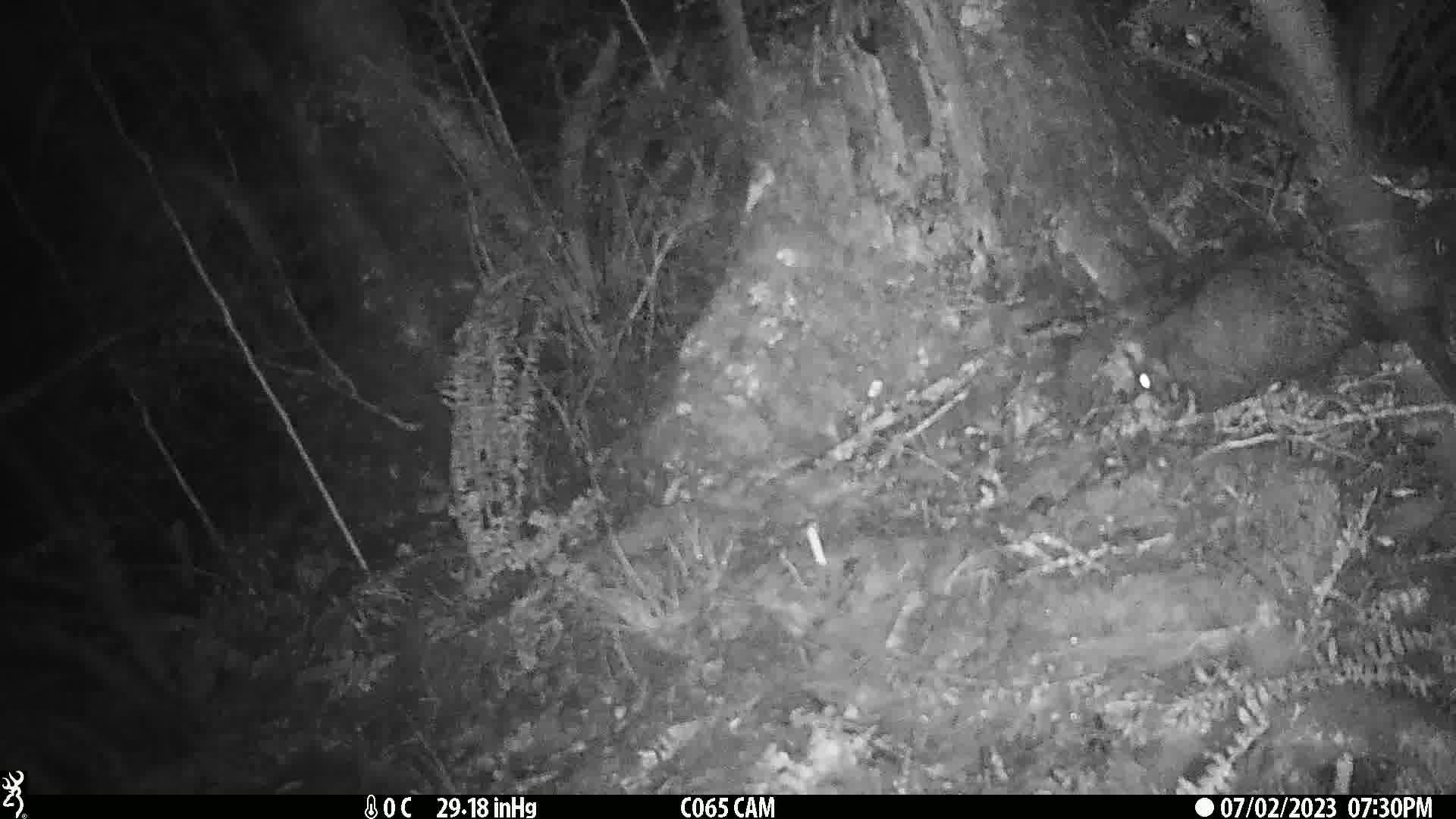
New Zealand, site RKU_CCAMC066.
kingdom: Animalia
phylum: Chordata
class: Mammalia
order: Diprotodontia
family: Phalangeridae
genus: Trichosurus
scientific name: Trichosurus vulpecula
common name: common brushtail possum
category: possum